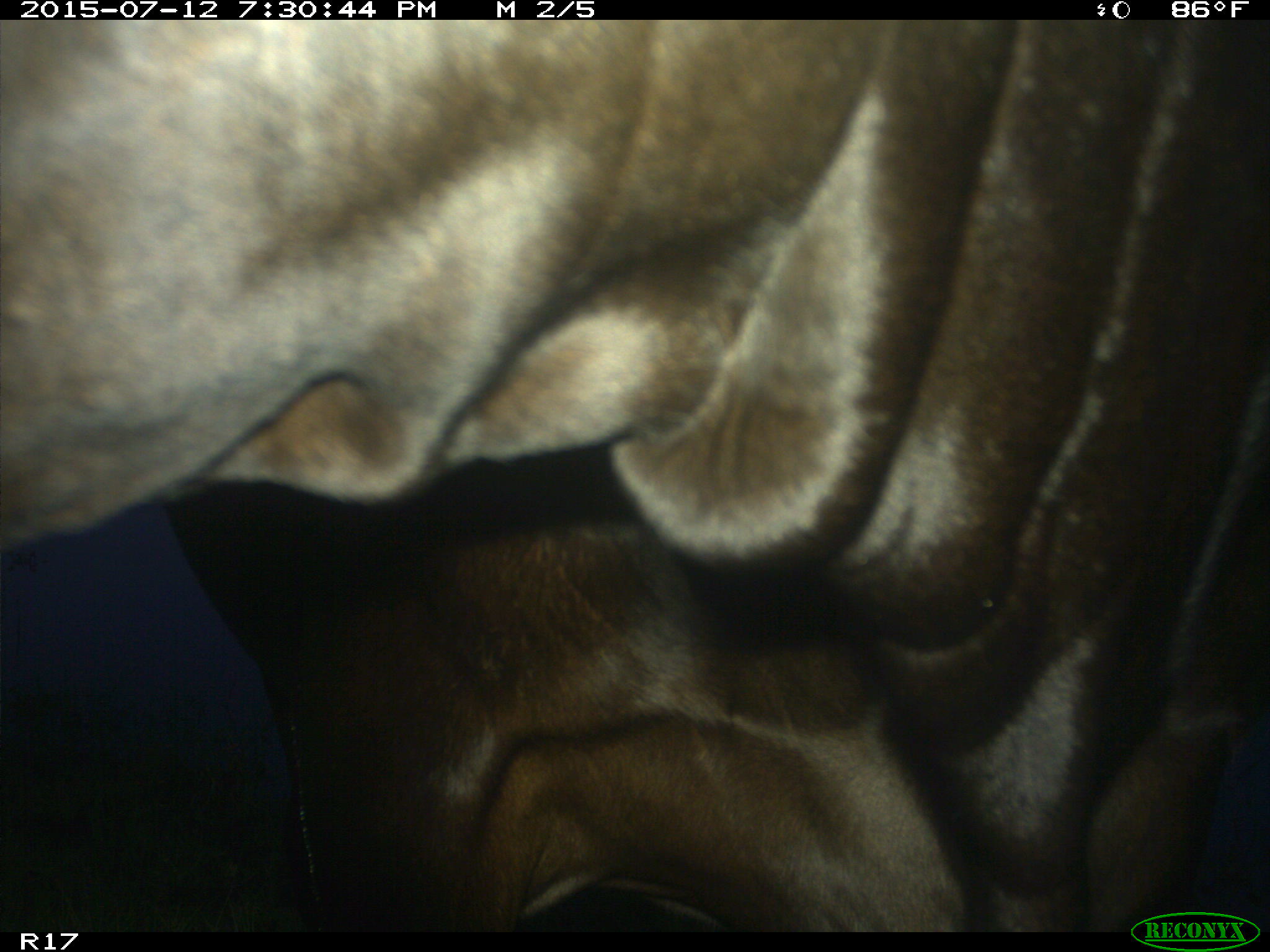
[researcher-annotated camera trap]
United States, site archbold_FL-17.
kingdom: Animalia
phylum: Chordata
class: Mammalia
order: Artiodactyla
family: Bovidae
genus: Bos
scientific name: Bos taurus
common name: domestic cow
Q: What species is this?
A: Bos taurus (domestic cow).